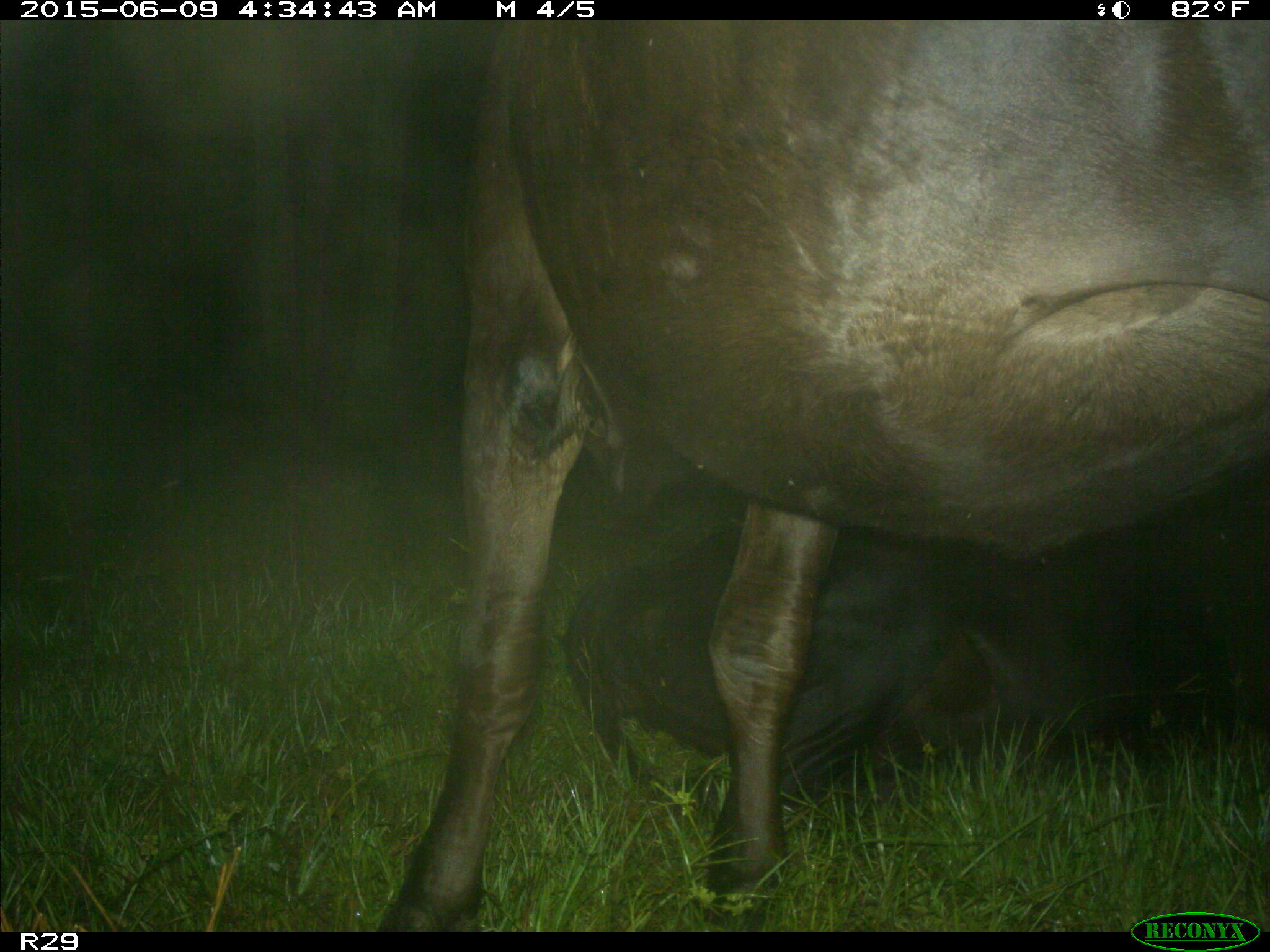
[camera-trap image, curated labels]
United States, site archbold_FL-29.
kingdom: Animalia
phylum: Chordata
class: Mammalia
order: Artiodactyla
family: Bovidae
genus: Bos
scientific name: Bos taurus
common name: domestic cow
Bos taurus (domestic cow).